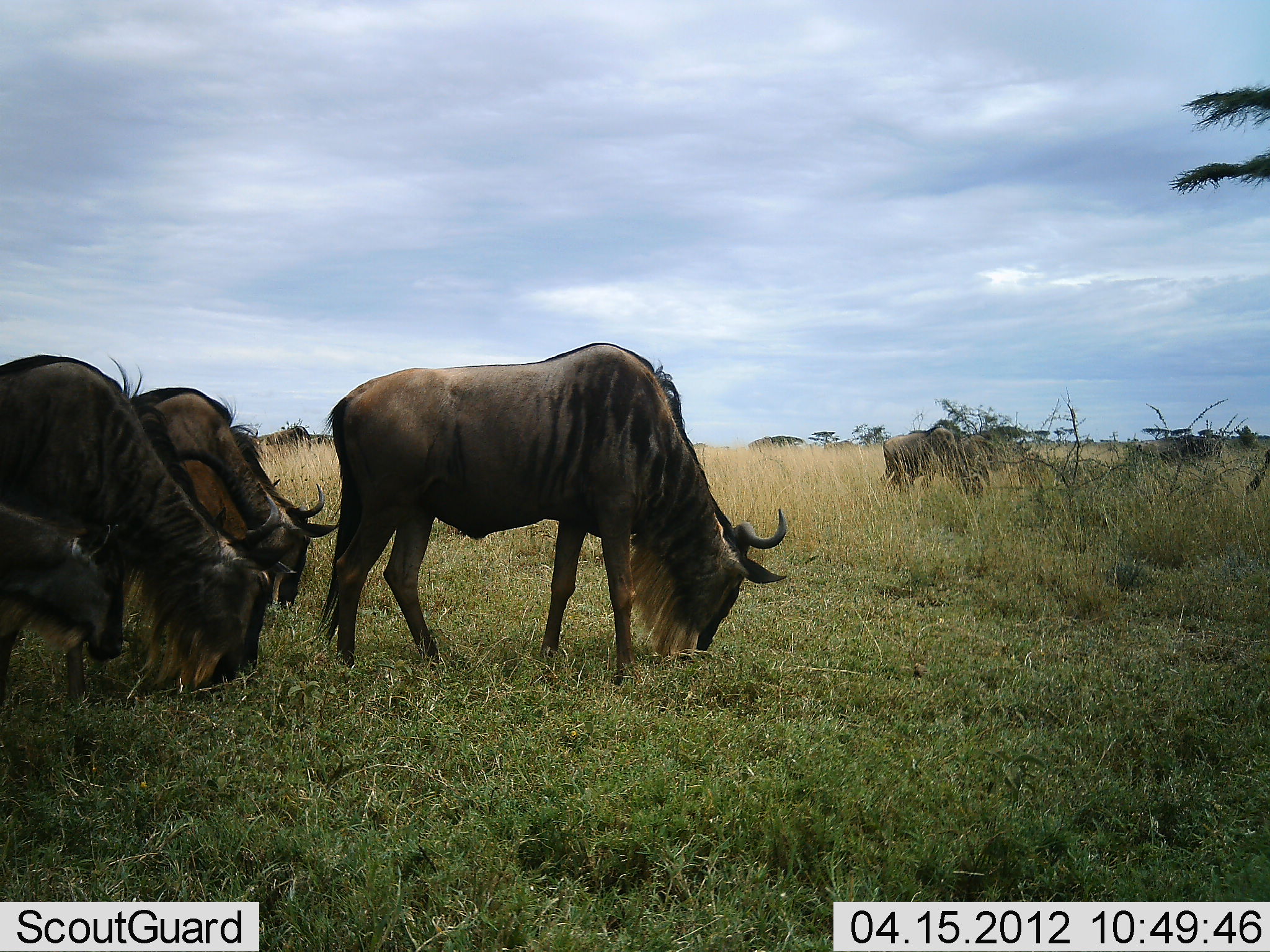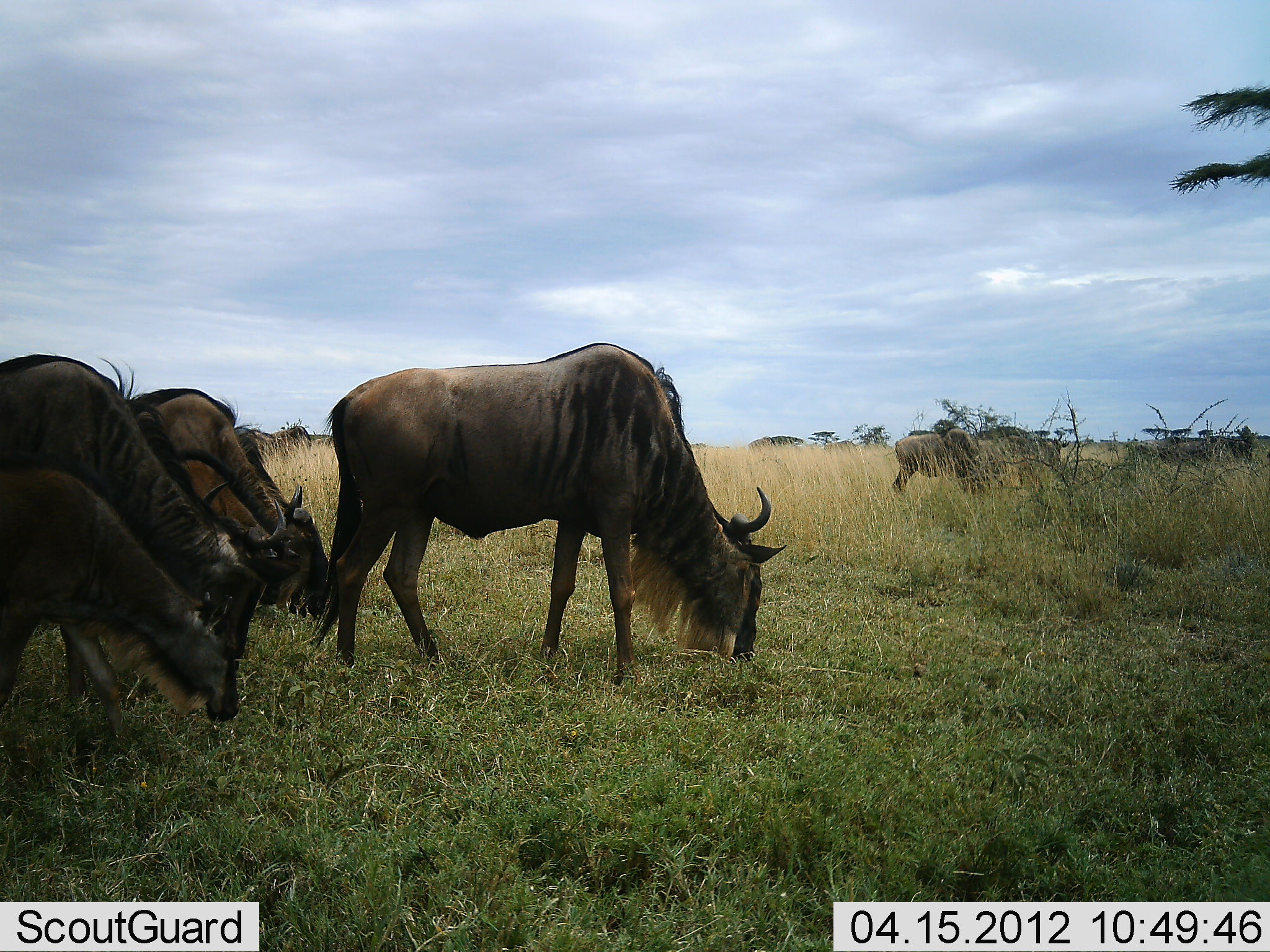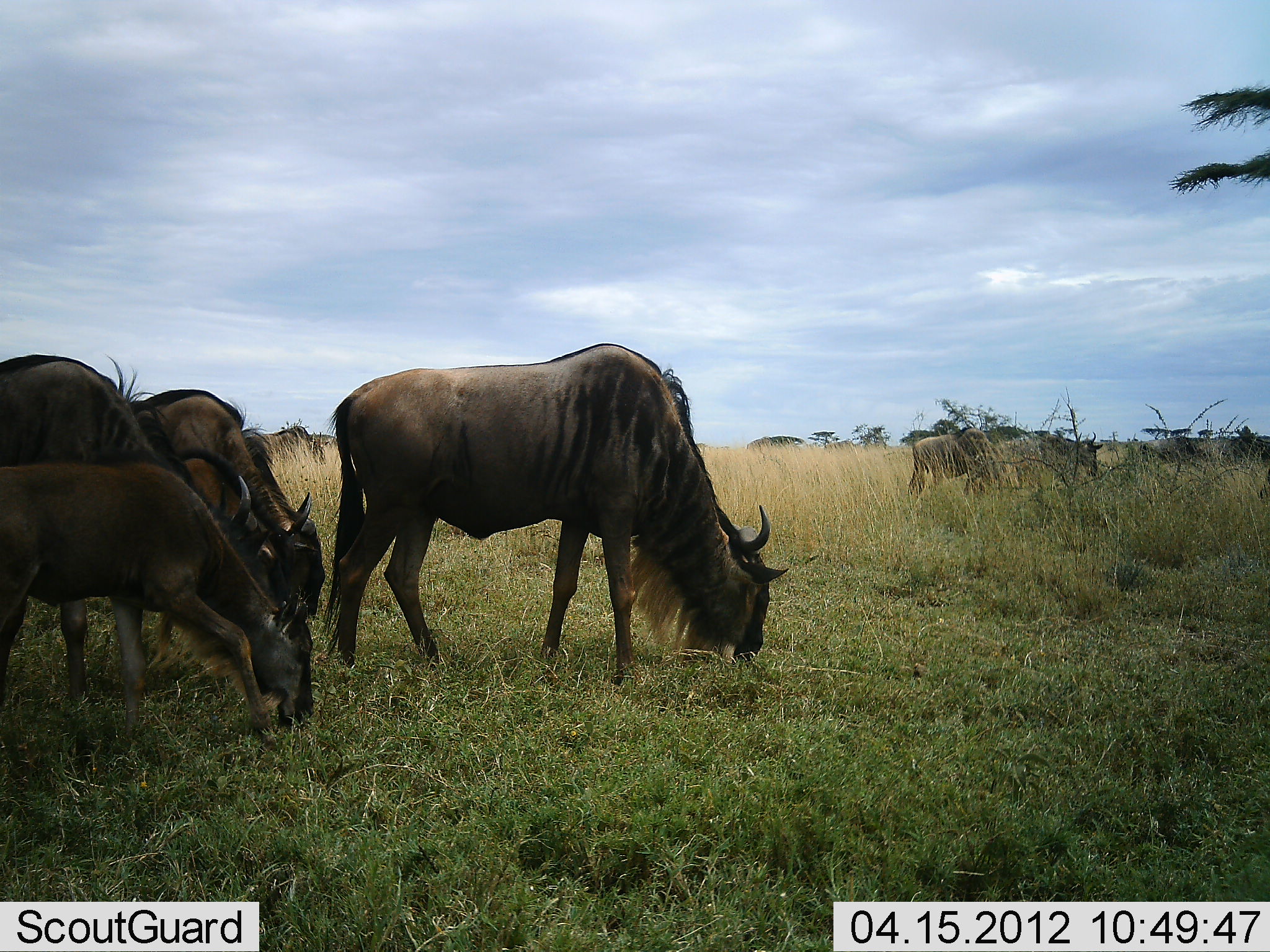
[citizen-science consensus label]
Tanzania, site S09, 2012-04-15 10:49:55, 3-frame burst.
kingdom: Animalia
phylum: Chordata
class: Mammalia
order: Artiodactyla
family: Bovidae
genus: Connochaetes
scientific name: Connochaetes taurinus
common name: blue wildebeest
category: wildebeest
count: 7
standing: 19%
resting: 0%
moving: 25%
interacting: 0%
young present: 25%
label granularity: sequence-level